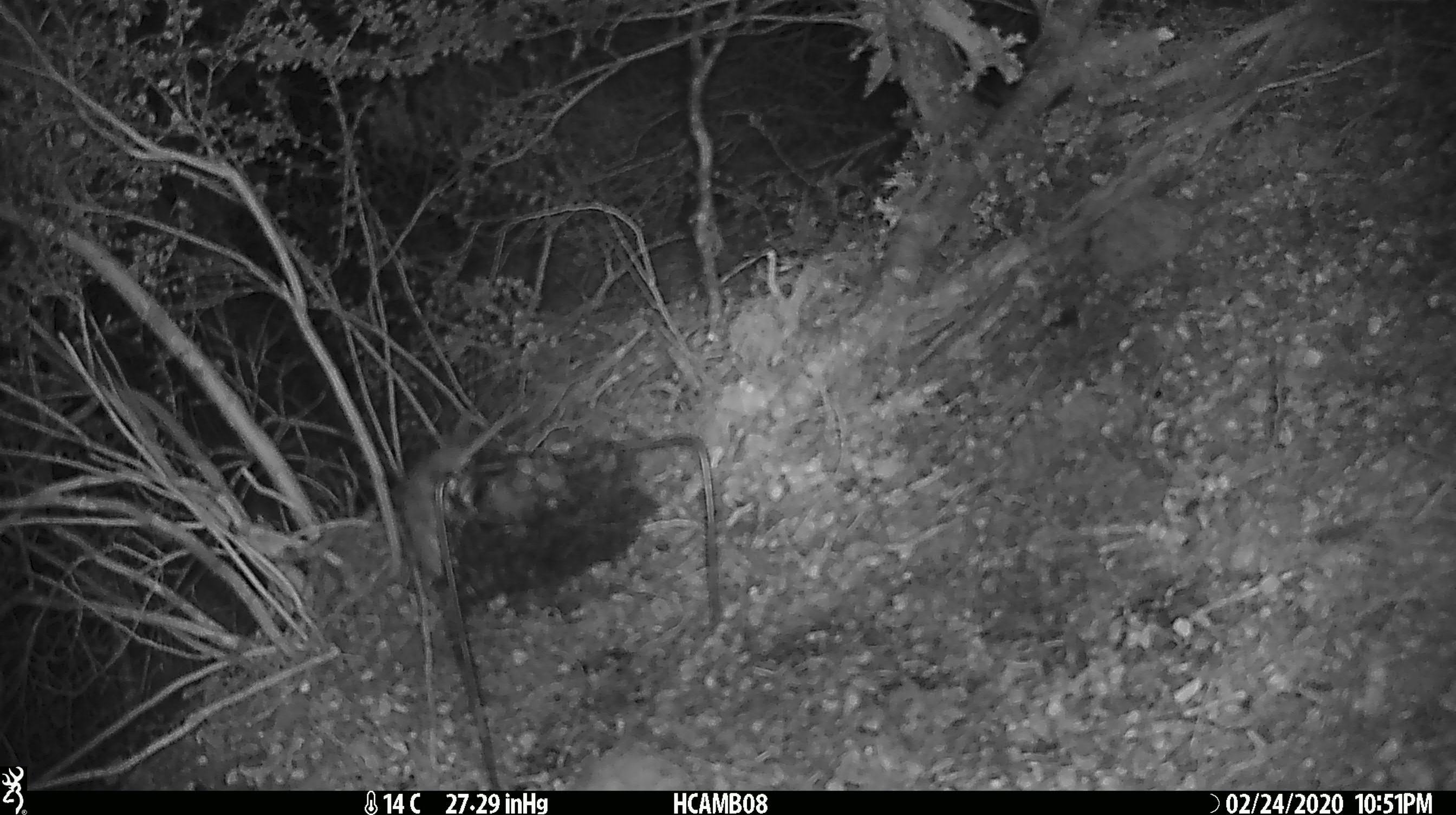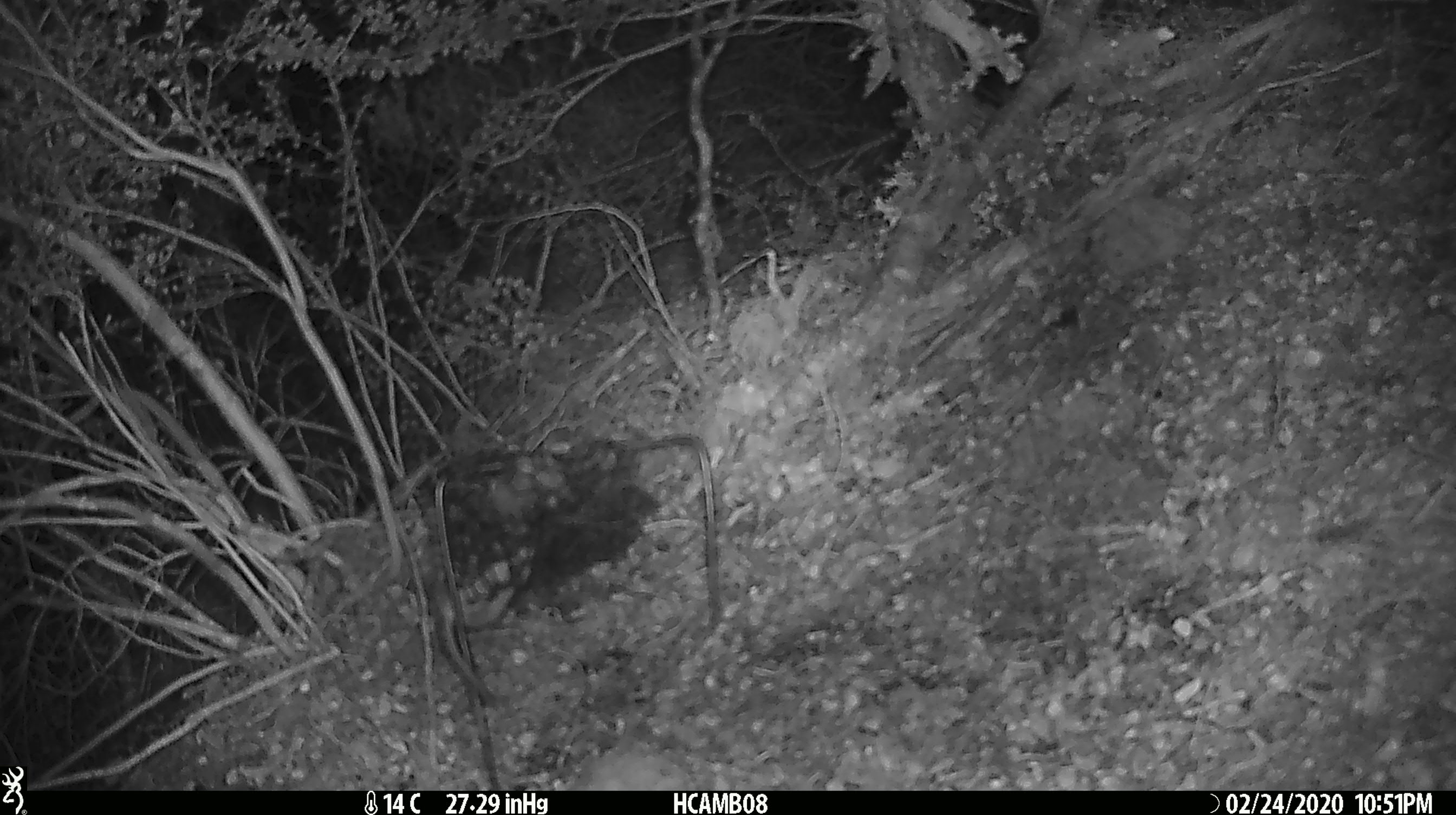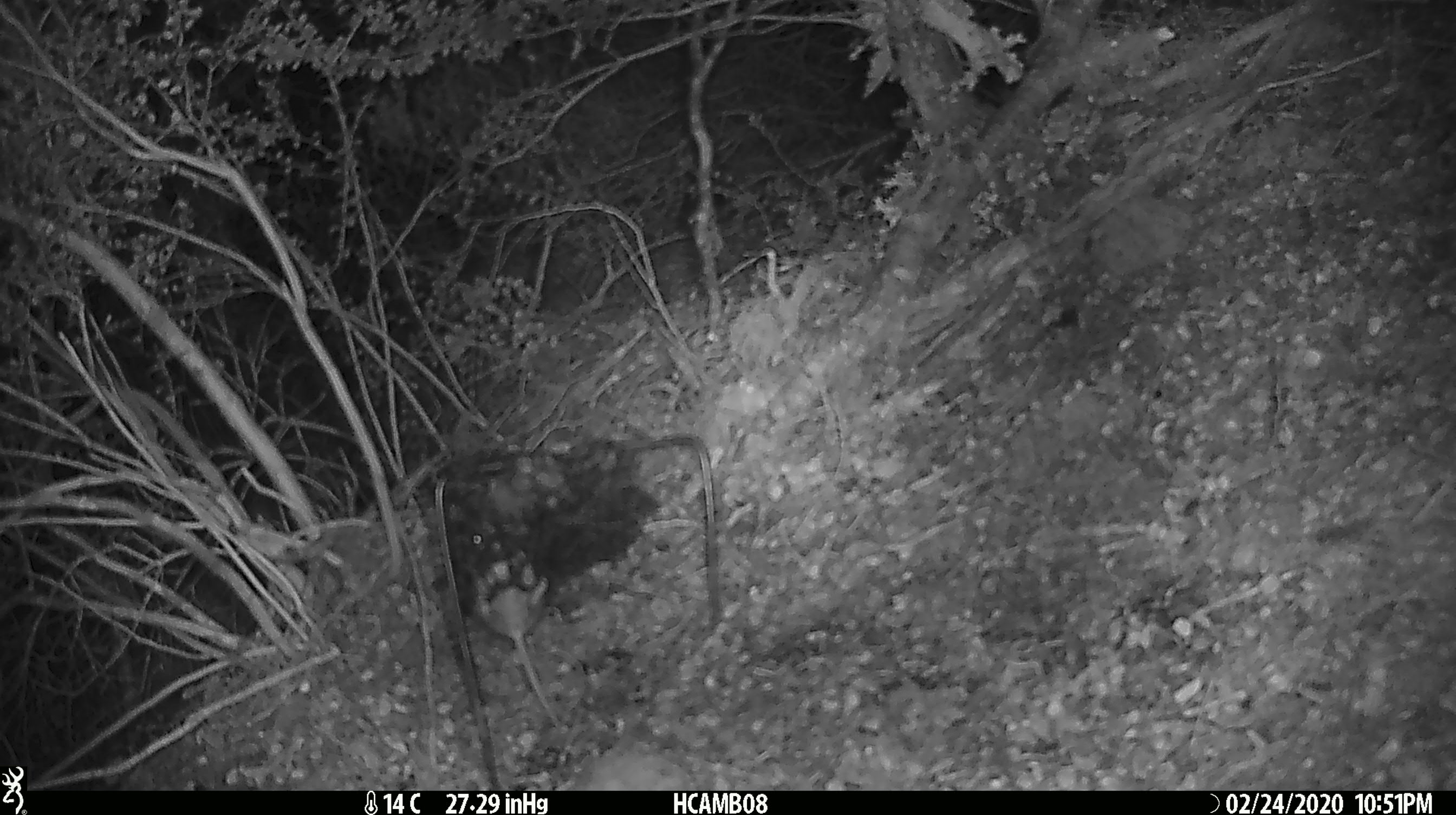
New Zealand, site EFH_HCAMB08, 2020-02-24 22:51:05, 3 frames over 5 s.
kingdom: Animalia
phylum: Chordata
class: Mammalia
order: Rodentia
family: Muridae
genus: Mus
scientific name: Mus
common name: mouse